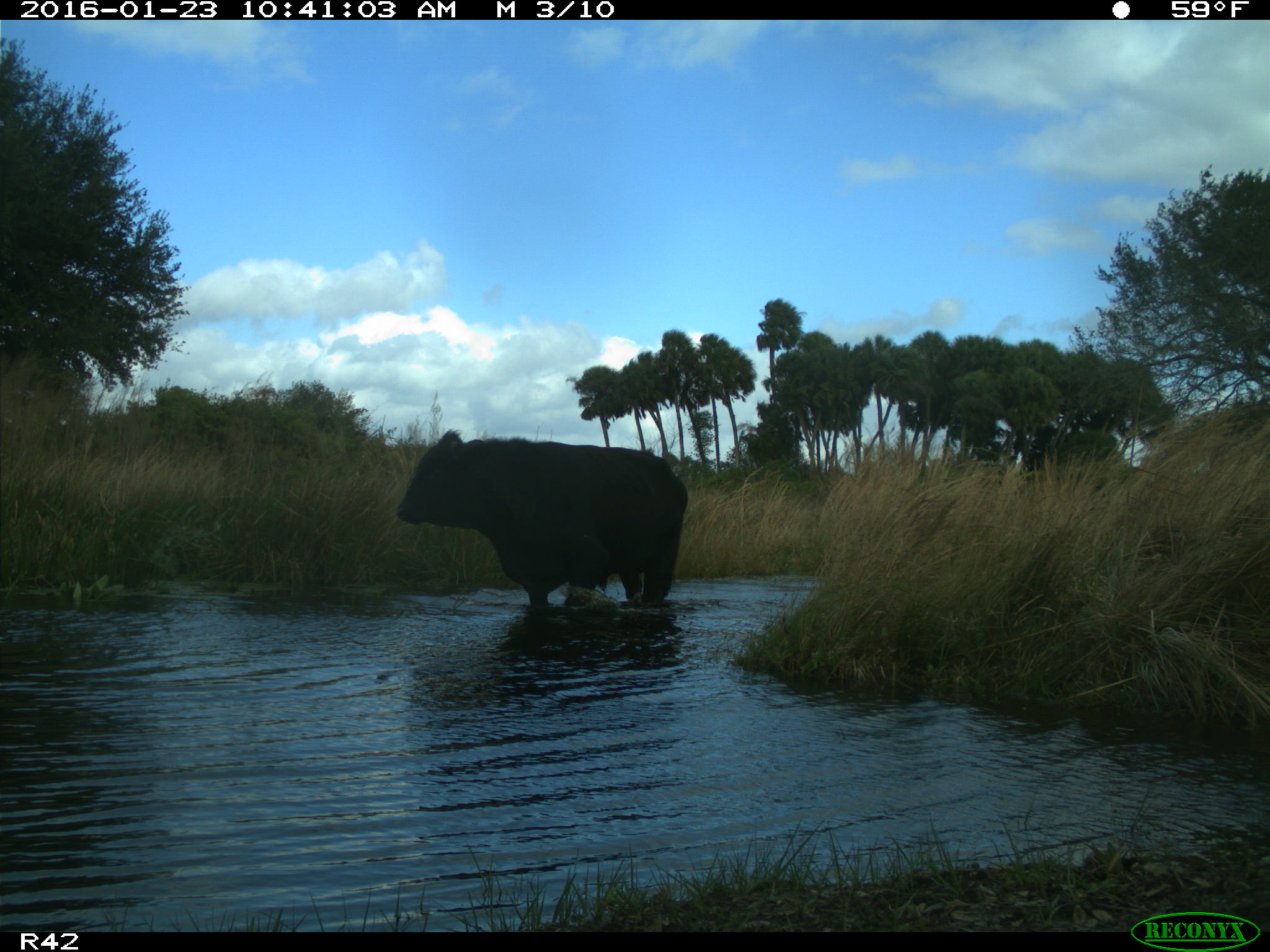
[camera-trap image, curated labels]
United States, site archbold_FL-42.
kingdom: Animalia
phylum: Chordata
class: Mammalia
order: Artiodactyla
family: Bovidae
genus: Bos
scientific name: Bos taurus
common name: domestic cow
Bos taurus (domestic cow).